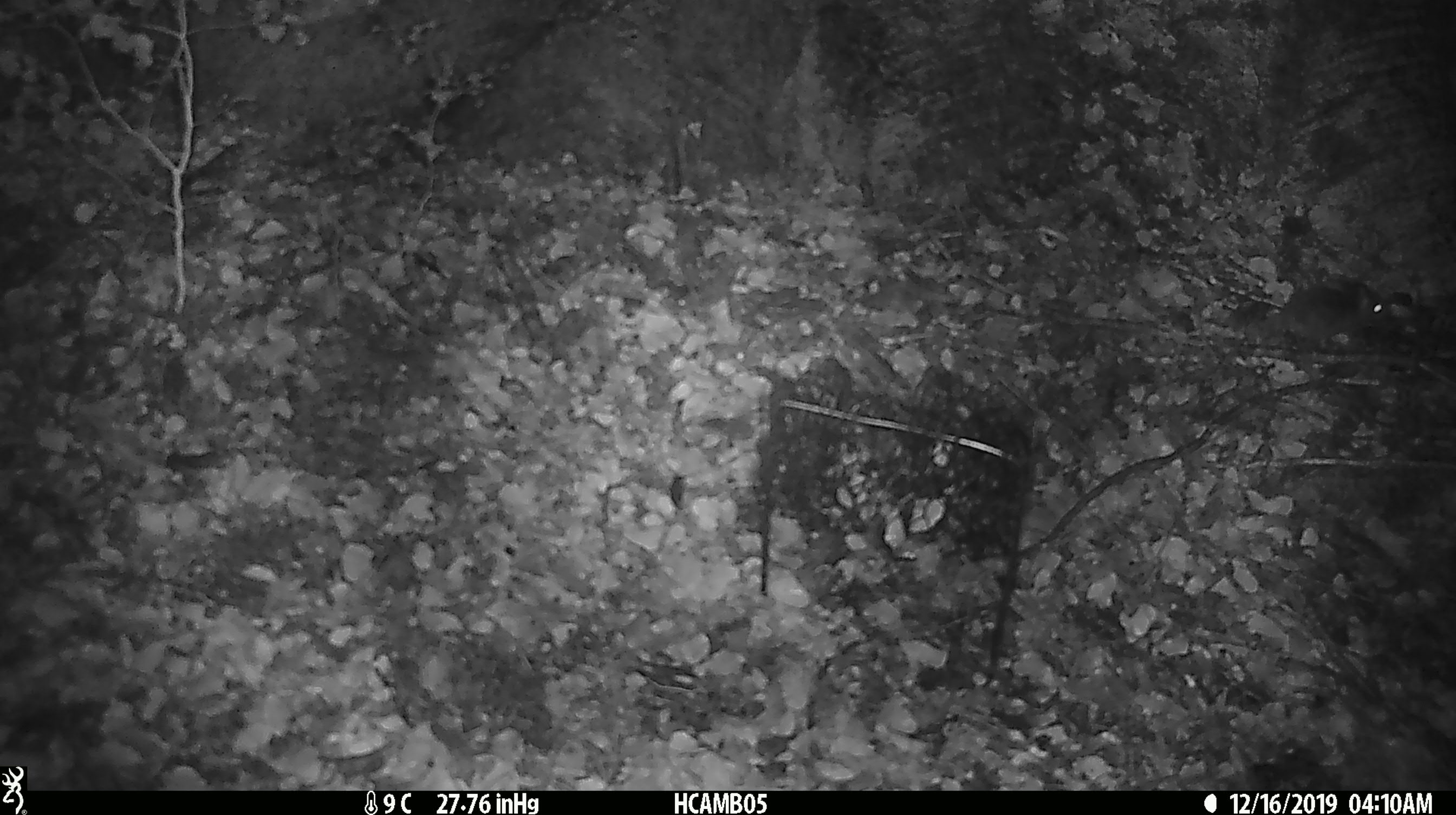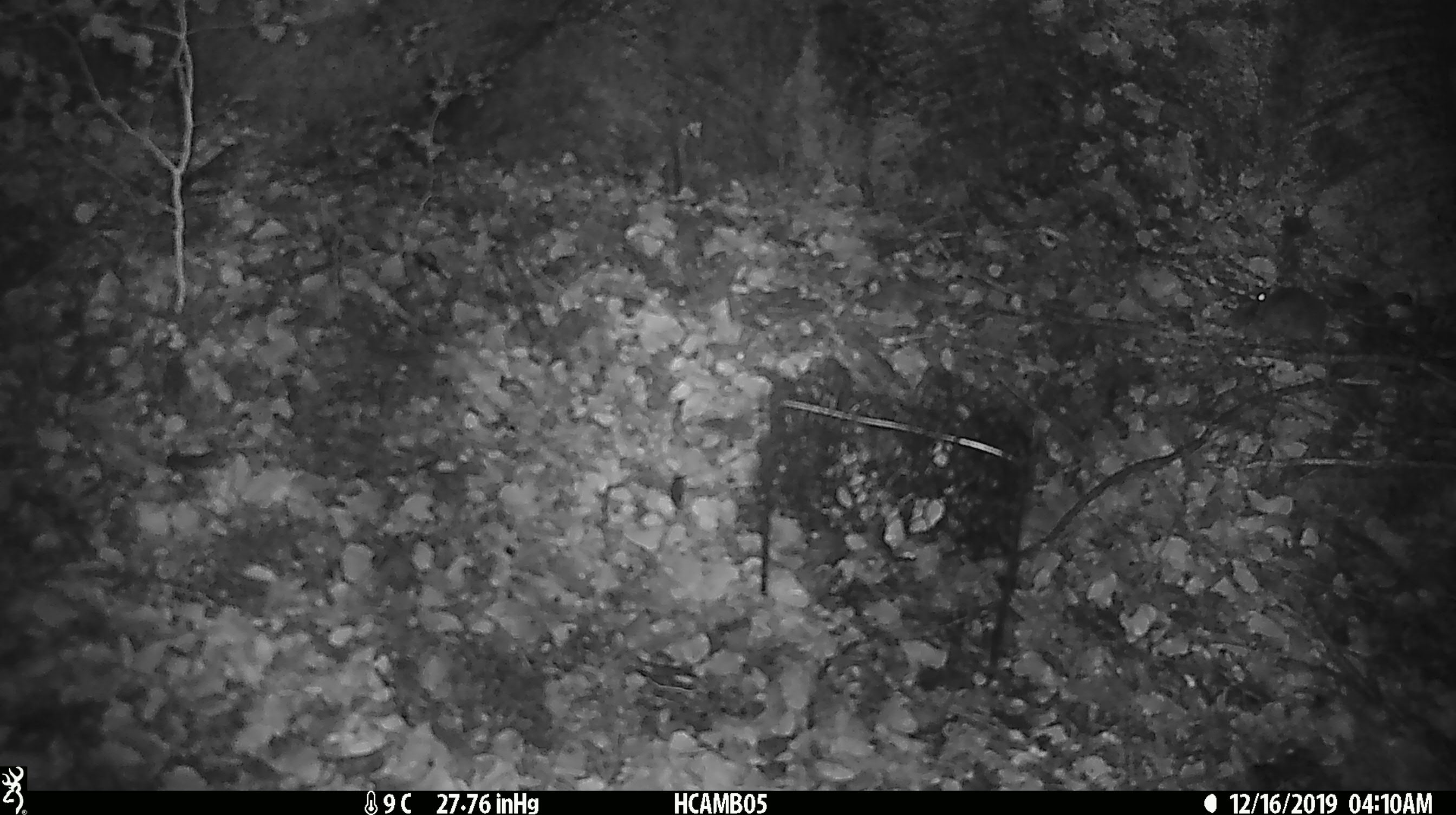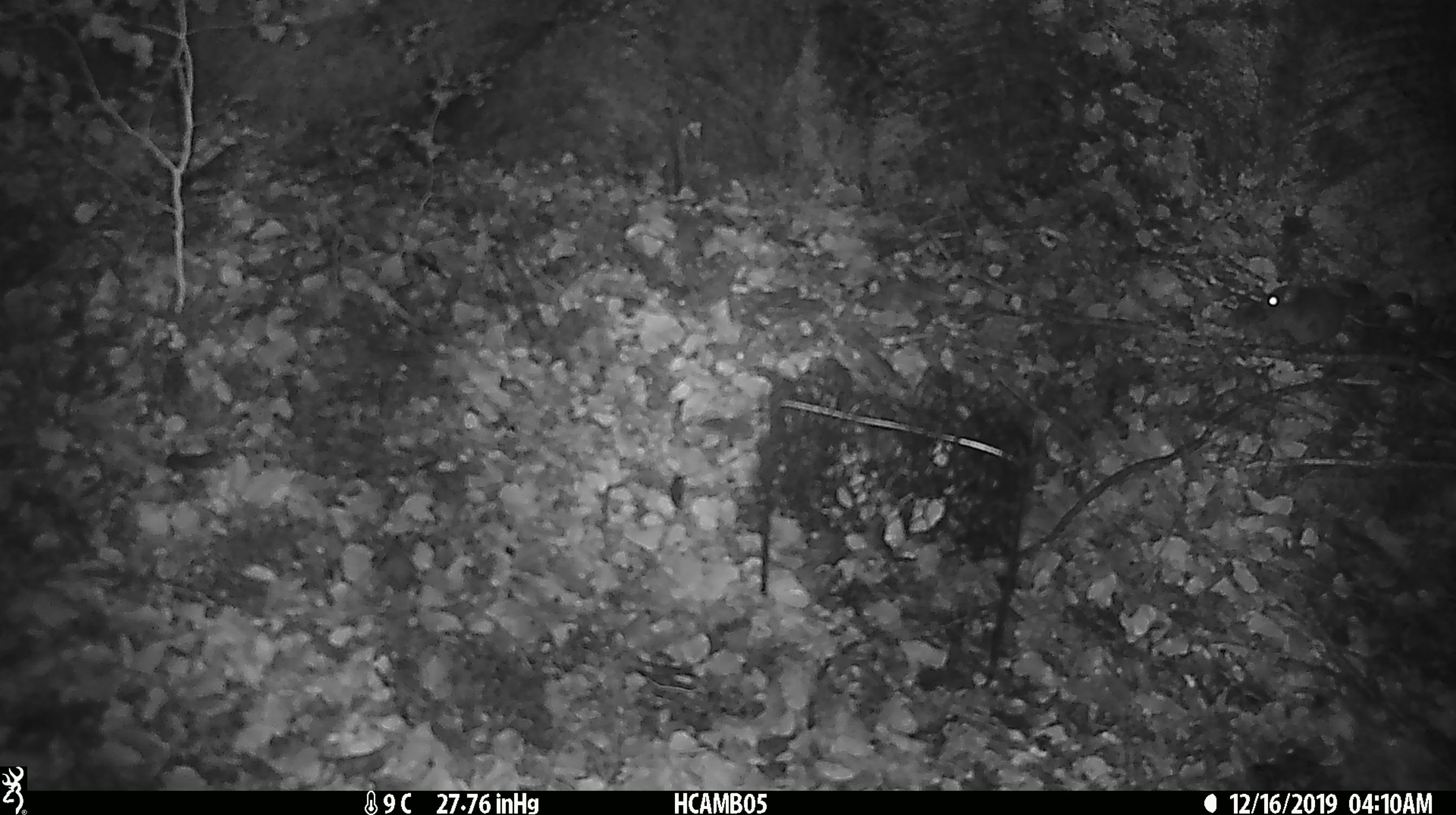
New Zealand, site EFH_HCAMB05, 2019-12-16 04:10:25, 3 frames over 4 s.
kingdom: Animalia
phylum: Chordata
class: Mammalia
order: Rodentia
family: Muridae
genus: Mus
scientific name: Mus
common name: mouse